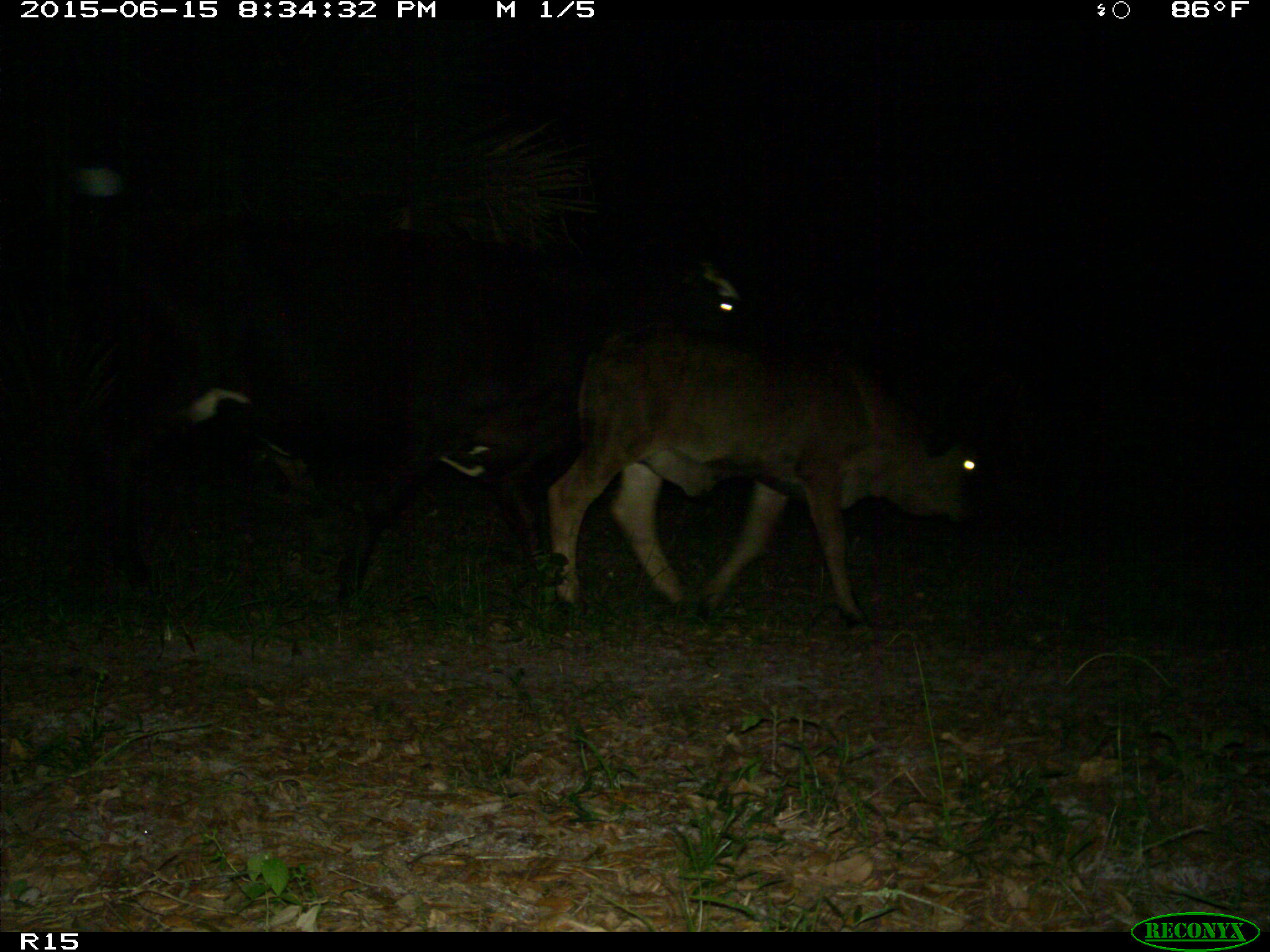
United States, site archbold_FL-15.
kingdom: Animalia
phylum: Chordata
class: Mammalia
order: Artiodactyla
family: Bovidae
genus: Bos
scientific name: Bos taurus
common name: domestic cow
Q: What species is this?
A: Bos taurus (domestic cow).